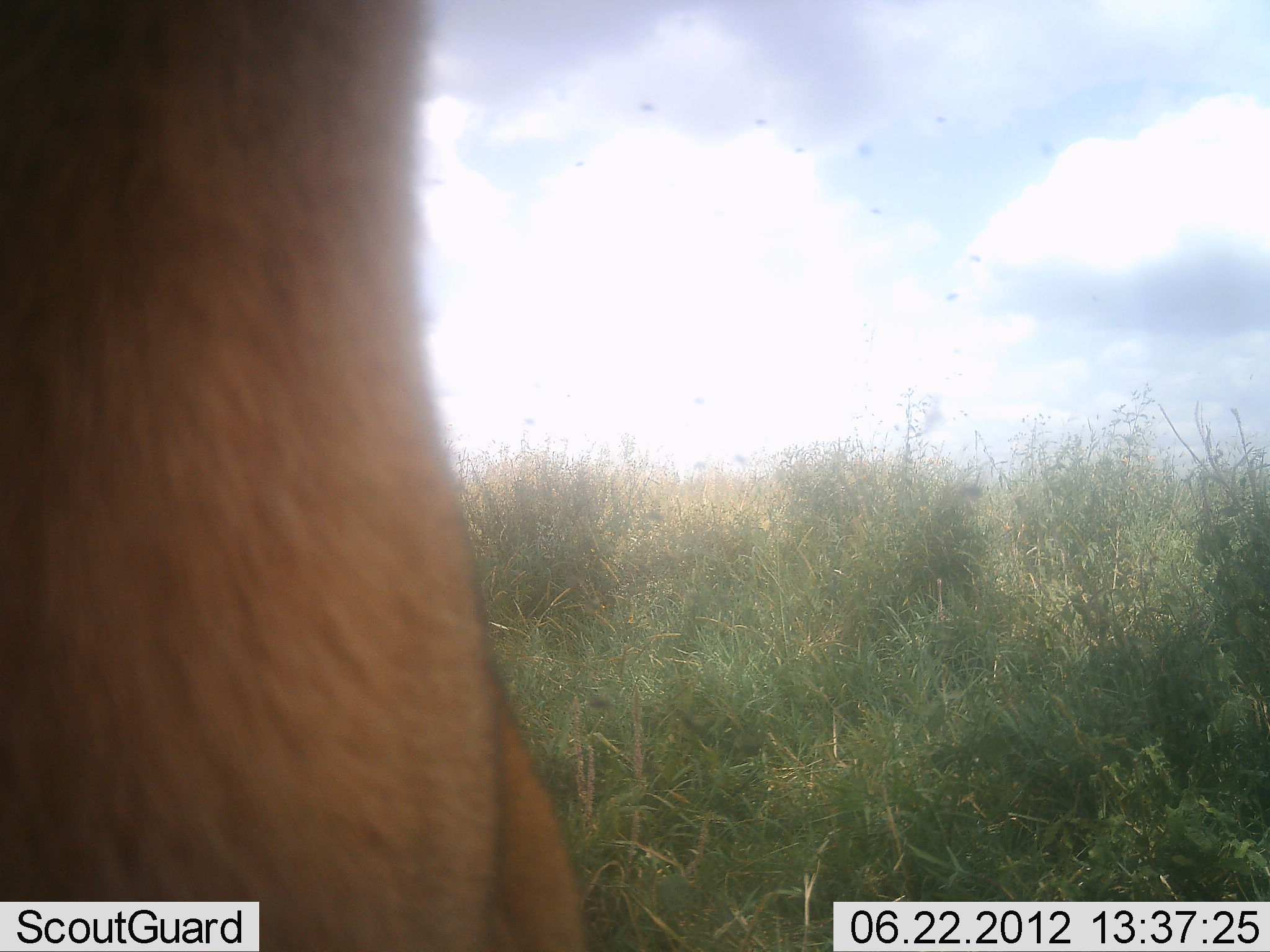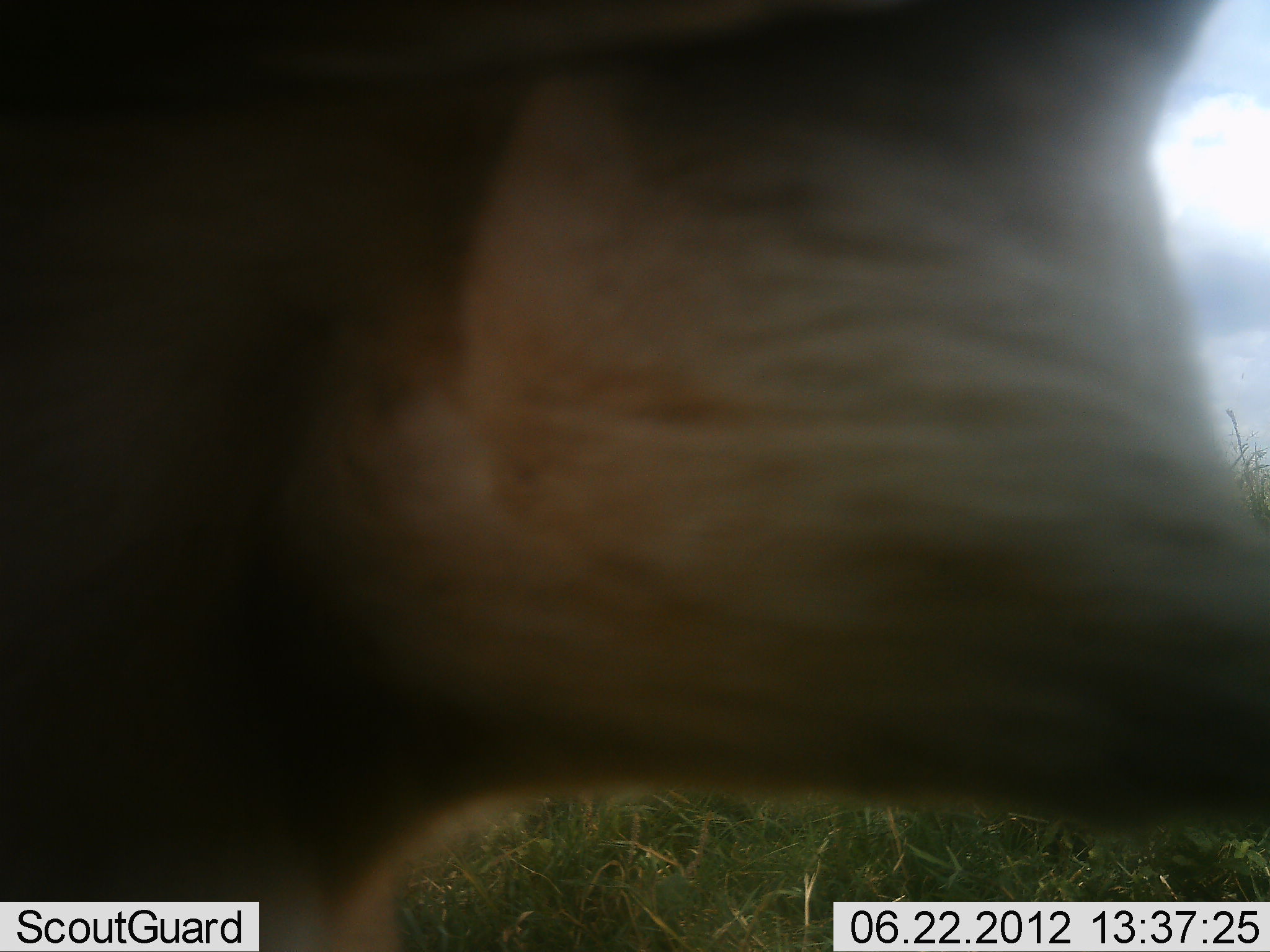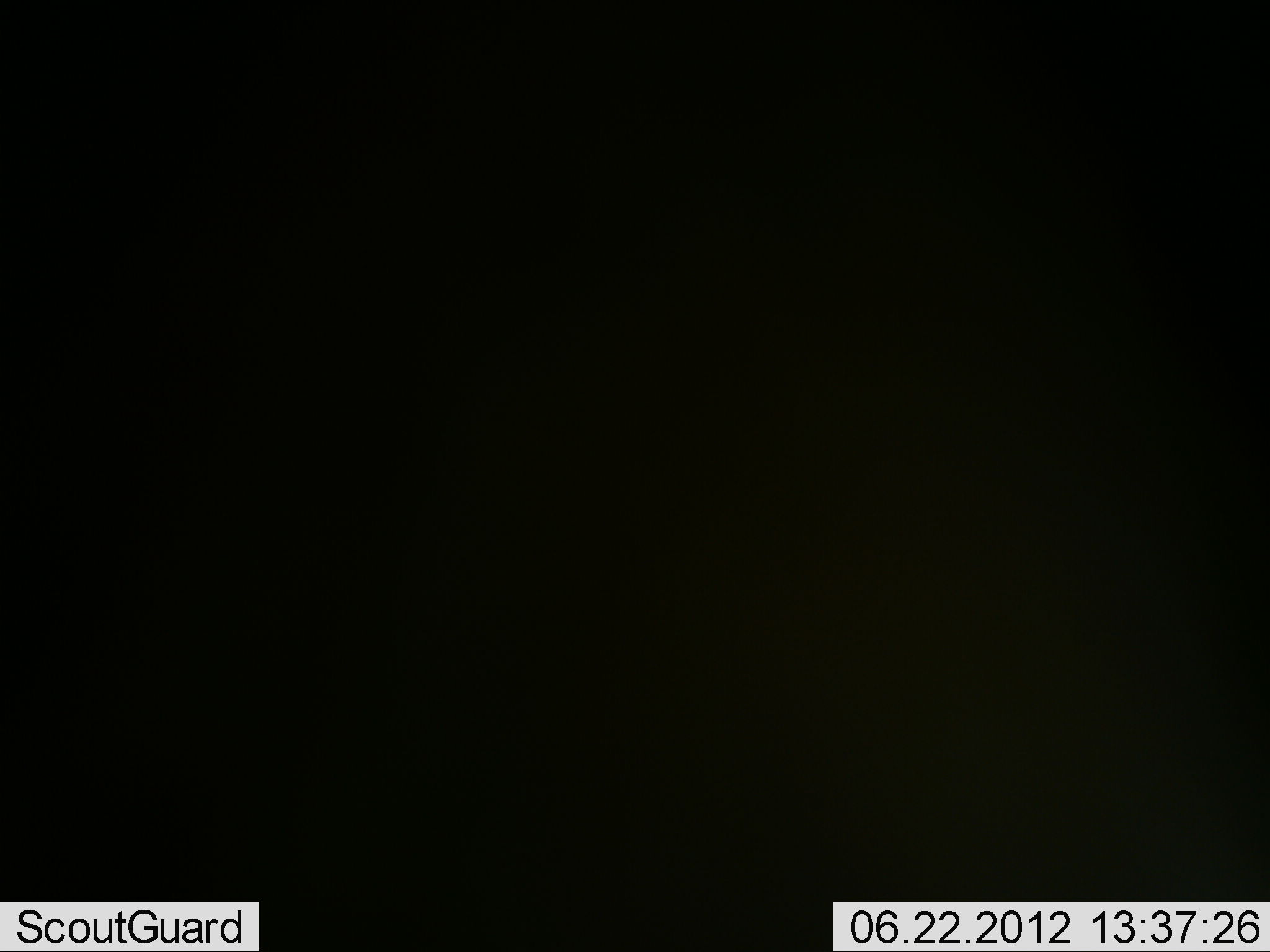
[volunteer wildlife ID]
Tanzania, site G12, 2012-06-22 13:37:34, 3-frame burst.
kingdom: Animalia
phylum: Chordata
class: Mammalia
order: Artiodactyla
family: Bovidae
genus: Connochaetes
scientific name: Connochaetes taurinus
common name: blue wildebeest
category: wildebeest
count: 1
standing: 20%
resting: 0%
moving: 60%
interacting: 20%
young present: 0%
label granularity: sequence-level